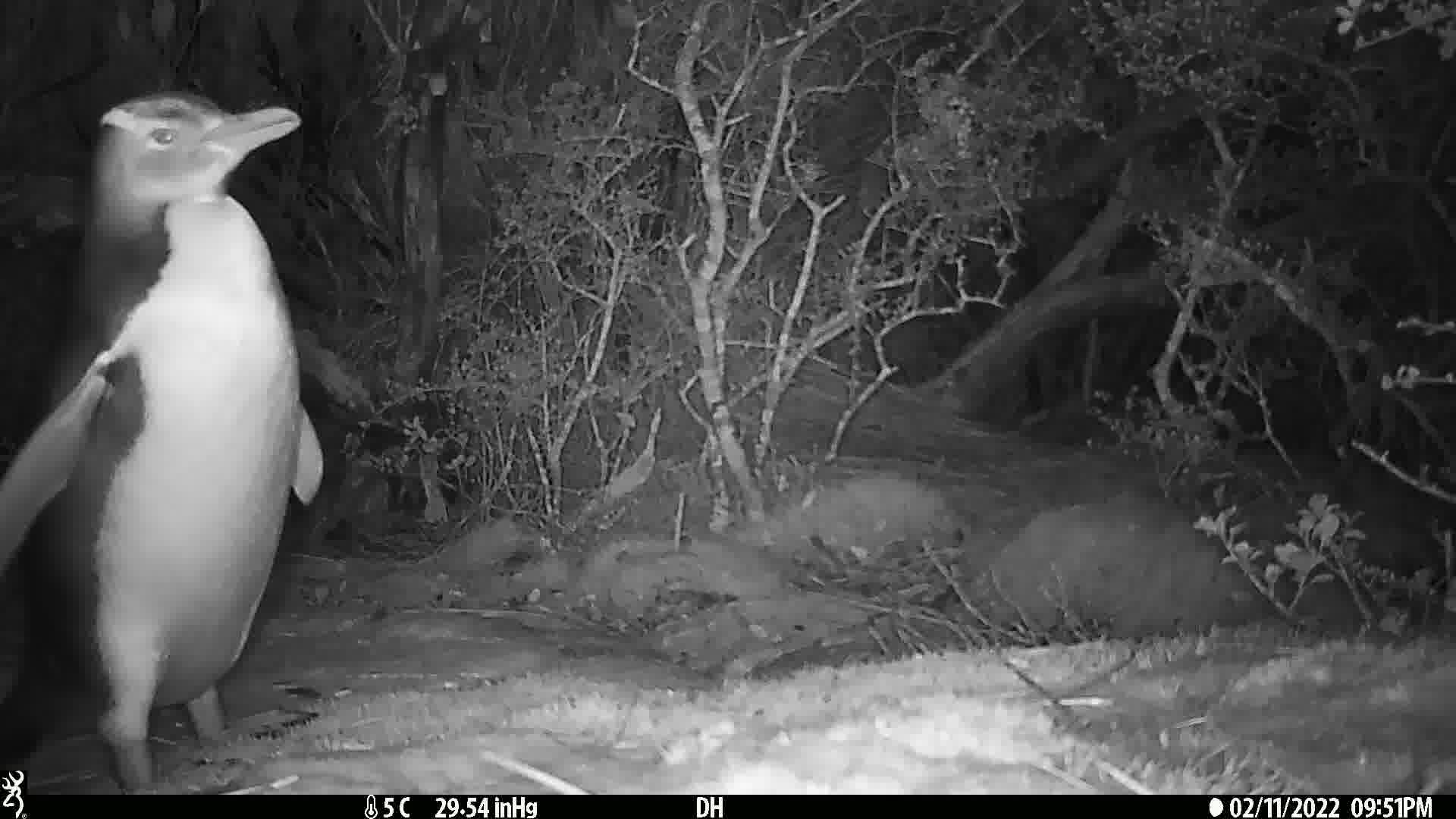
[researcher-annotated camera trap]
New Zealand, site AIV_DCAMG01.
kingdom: Animalia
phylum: Chordata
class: Aves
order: Sphenisciformes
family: Spheniscidae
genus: Megadyptes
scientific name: Megadyptes antipodes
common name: yellow-eyed penguin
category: yellow eyed penguin